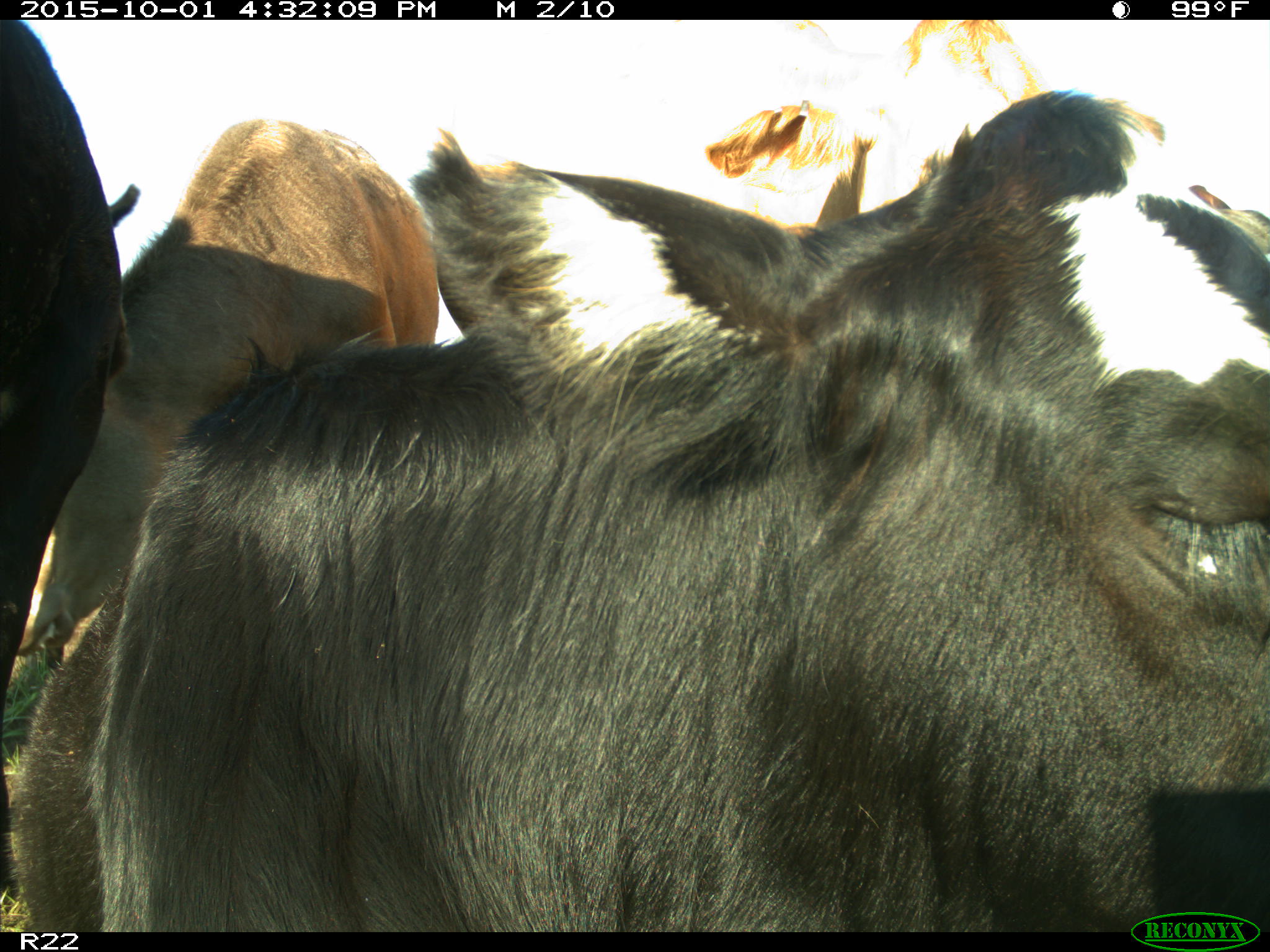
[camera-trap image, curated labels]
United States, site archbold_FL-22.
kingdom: Animalia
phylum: Chordata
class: Mammalia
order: Artiodactyla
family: Bovidae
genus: Bos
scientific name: Bos taurus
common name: domestic cow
Bos taurus (domestic cow).